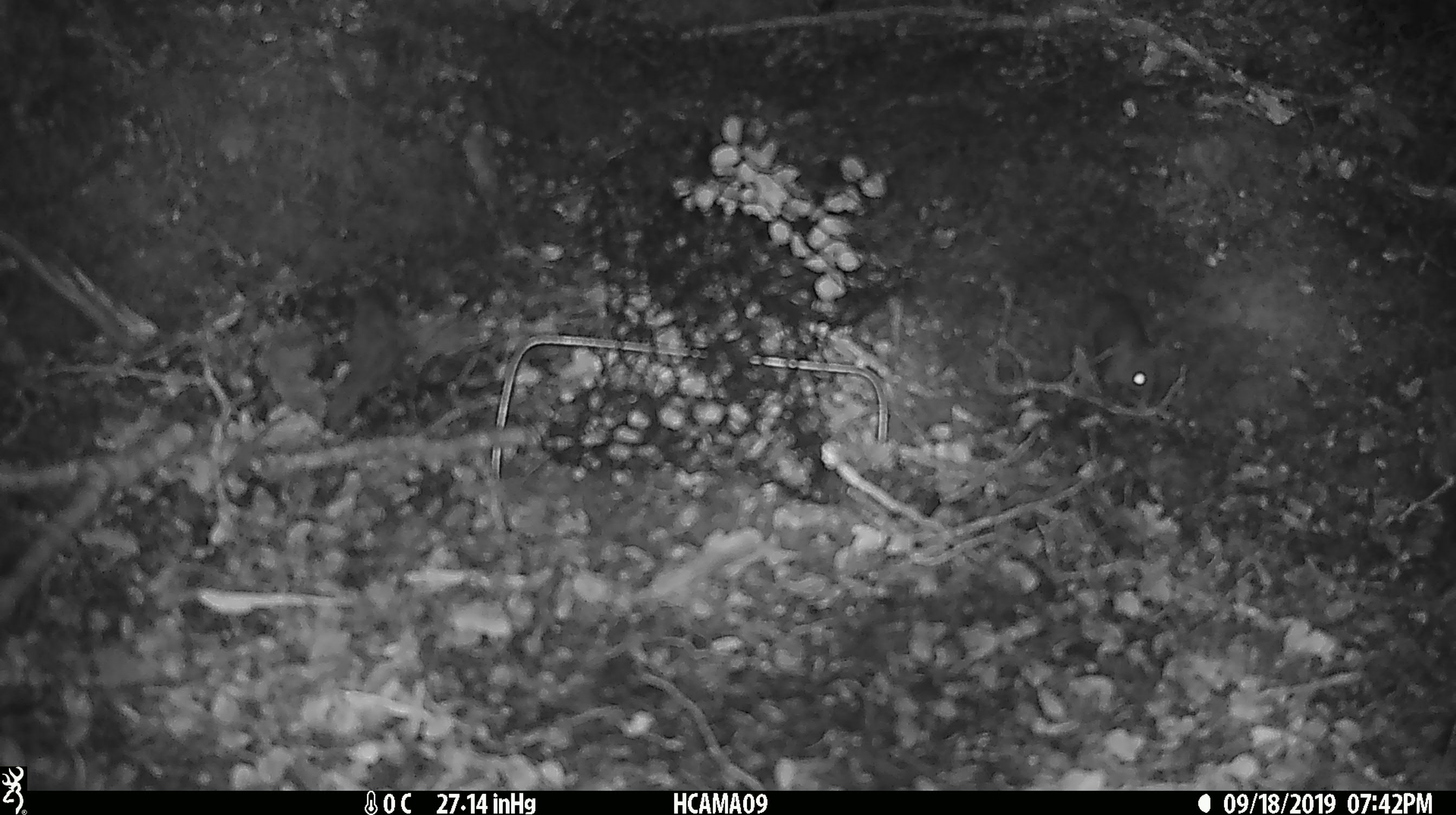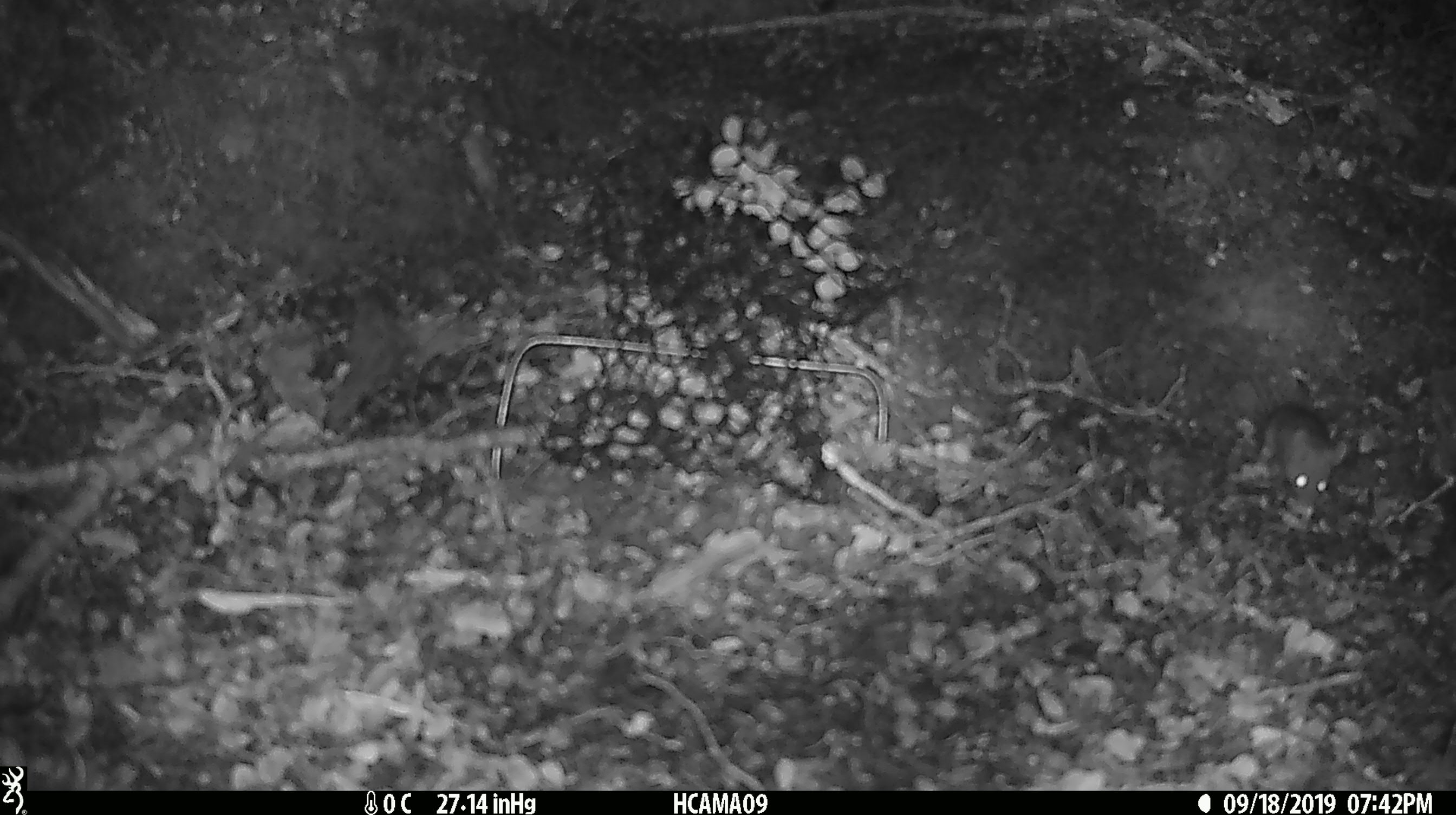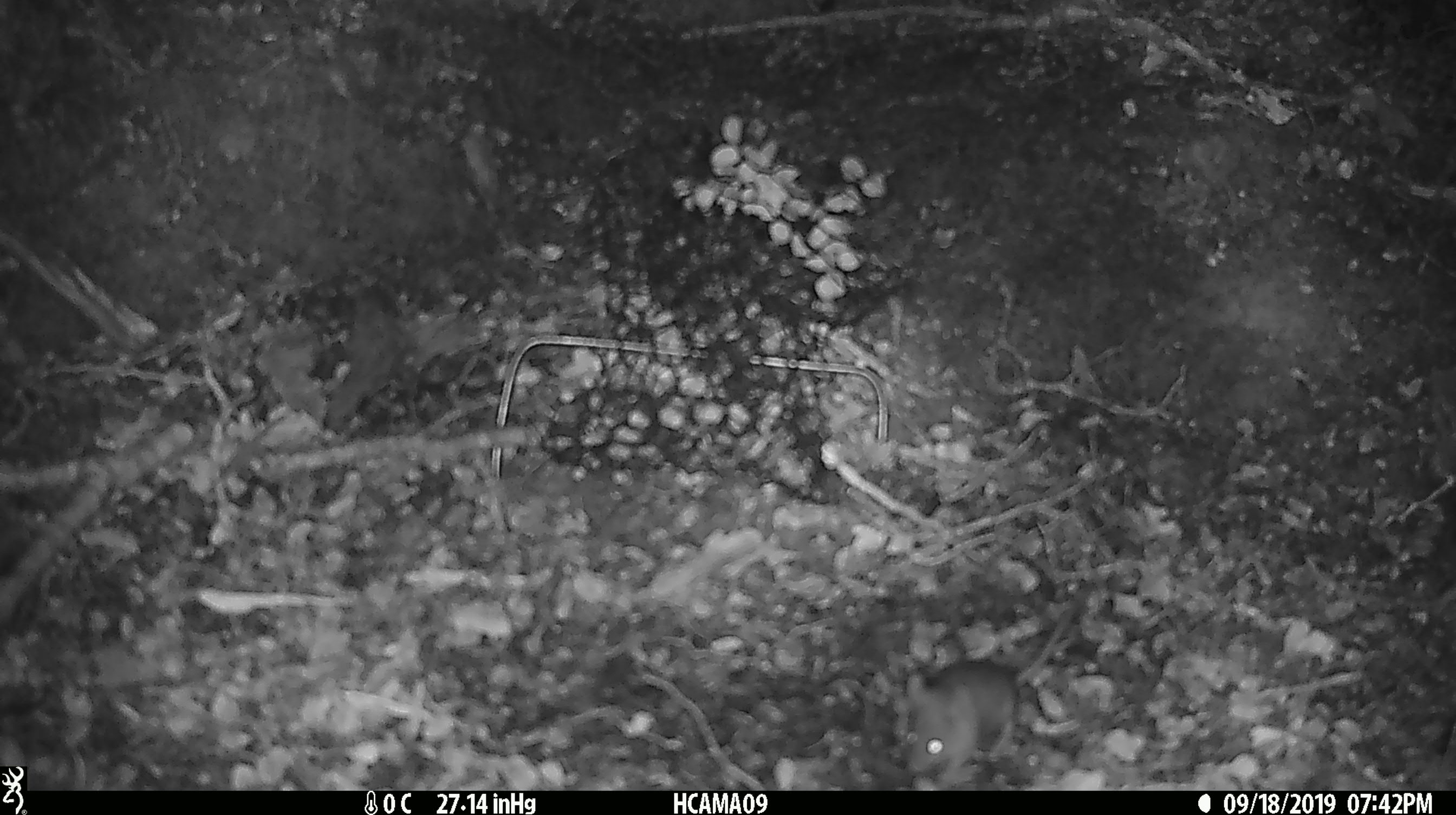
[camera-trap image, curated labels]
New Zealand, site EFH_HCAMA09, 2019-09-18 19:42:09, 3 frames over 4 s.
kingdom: Animalia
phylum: Chordata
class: Mammalia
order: Rodentia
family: Muridae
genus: Mus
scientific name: Mus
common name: mouse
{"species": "mouse (Mus)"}